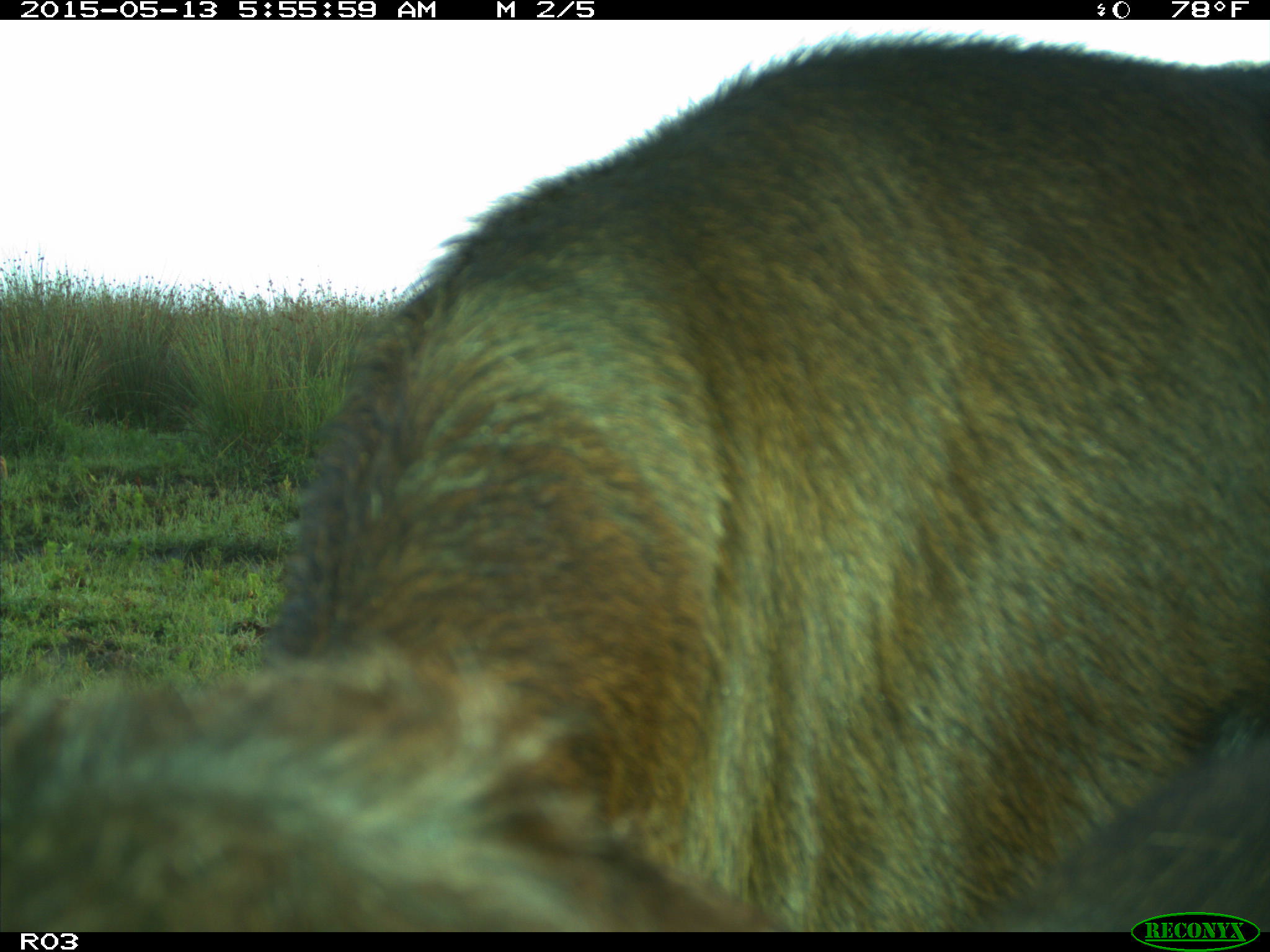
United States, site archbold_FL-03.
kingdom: Animalia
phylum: Chordata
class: Mammalia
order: Artiodactyla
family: Bovidae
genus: Bos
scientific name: Bos taurus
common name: domestic cow